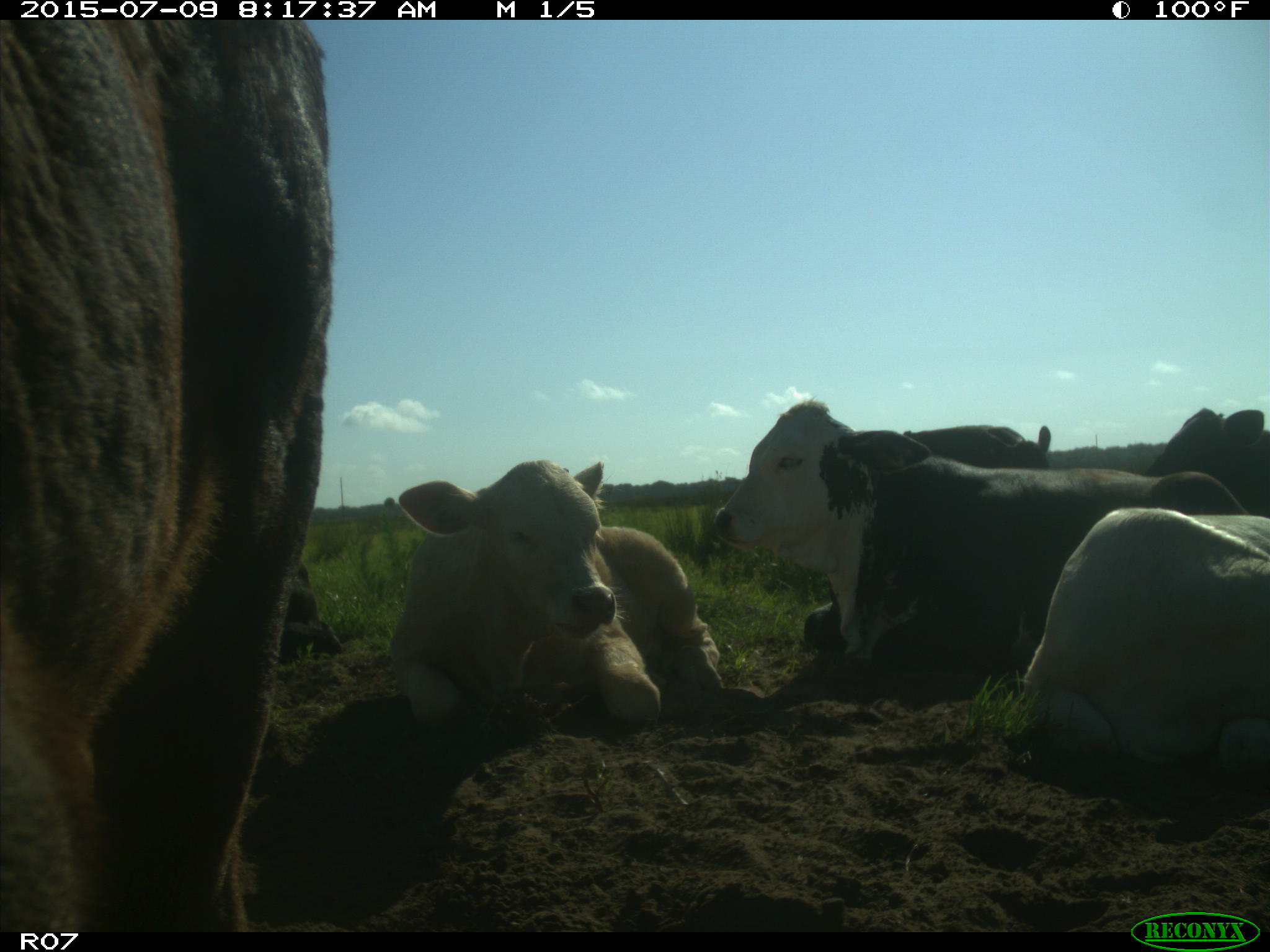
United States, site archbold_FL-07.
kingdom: Animalia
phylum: Chordata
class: Mammalia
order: Artiodactyla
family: Bovidae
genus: Bos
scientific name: Bos taurus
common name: domestic cow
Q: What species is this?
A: Bos taurus (domestic cow).